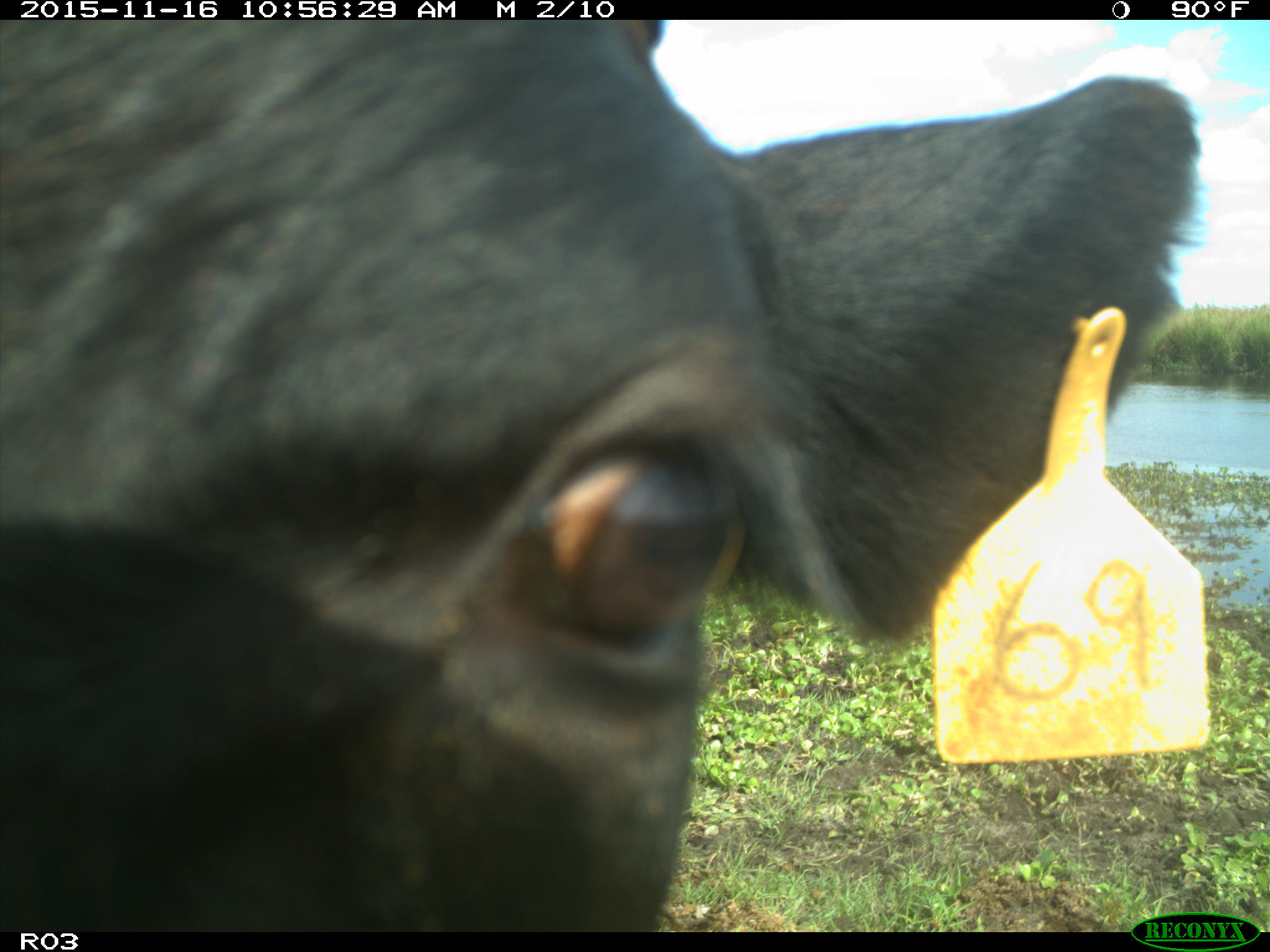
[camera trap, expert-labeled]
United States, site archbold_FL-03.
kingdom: Animalia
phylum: Chordata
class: Mammalia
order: Artiodactyla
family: Bovidae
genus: Bos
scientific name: Bos taurus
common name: domestic cow